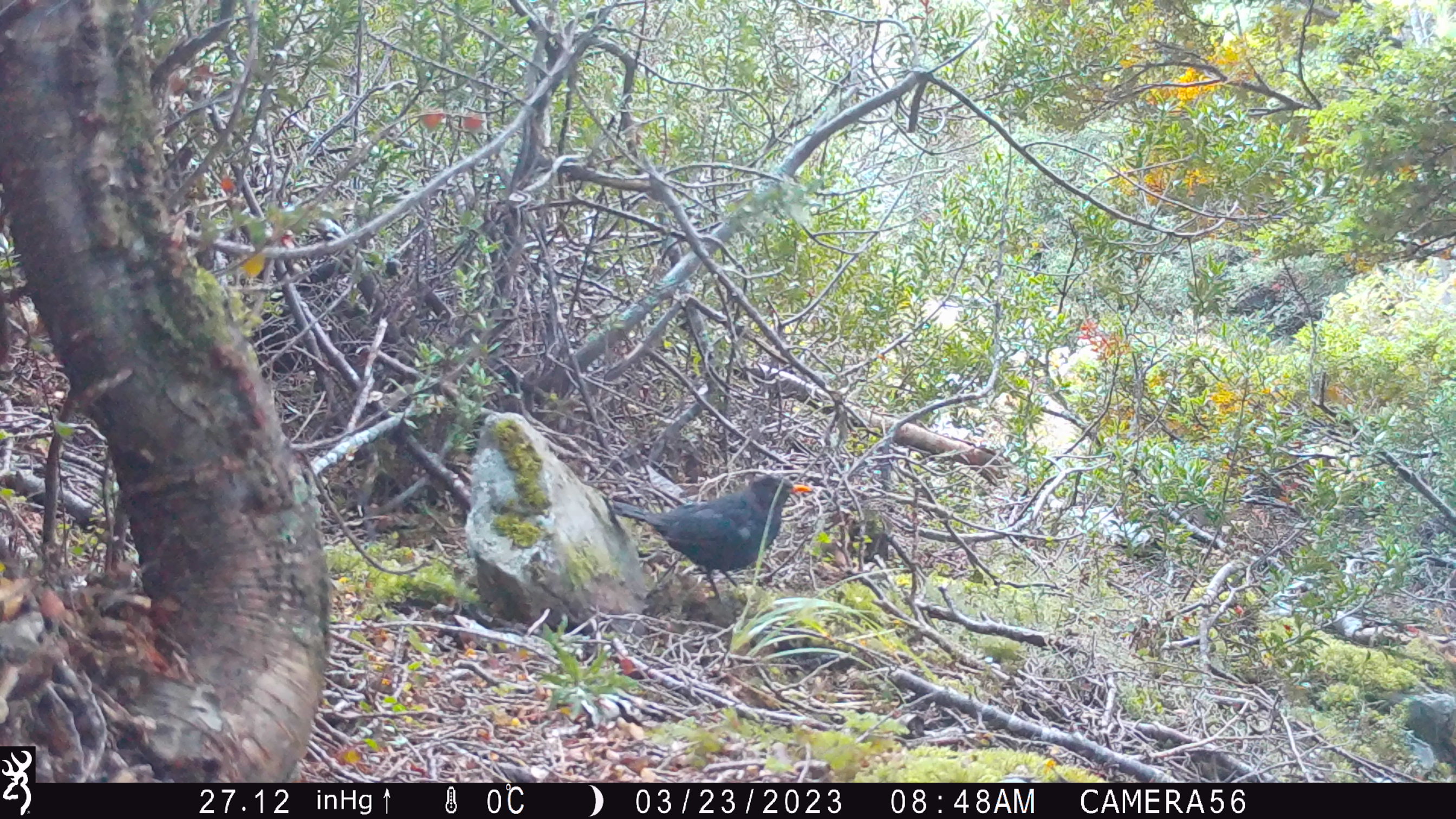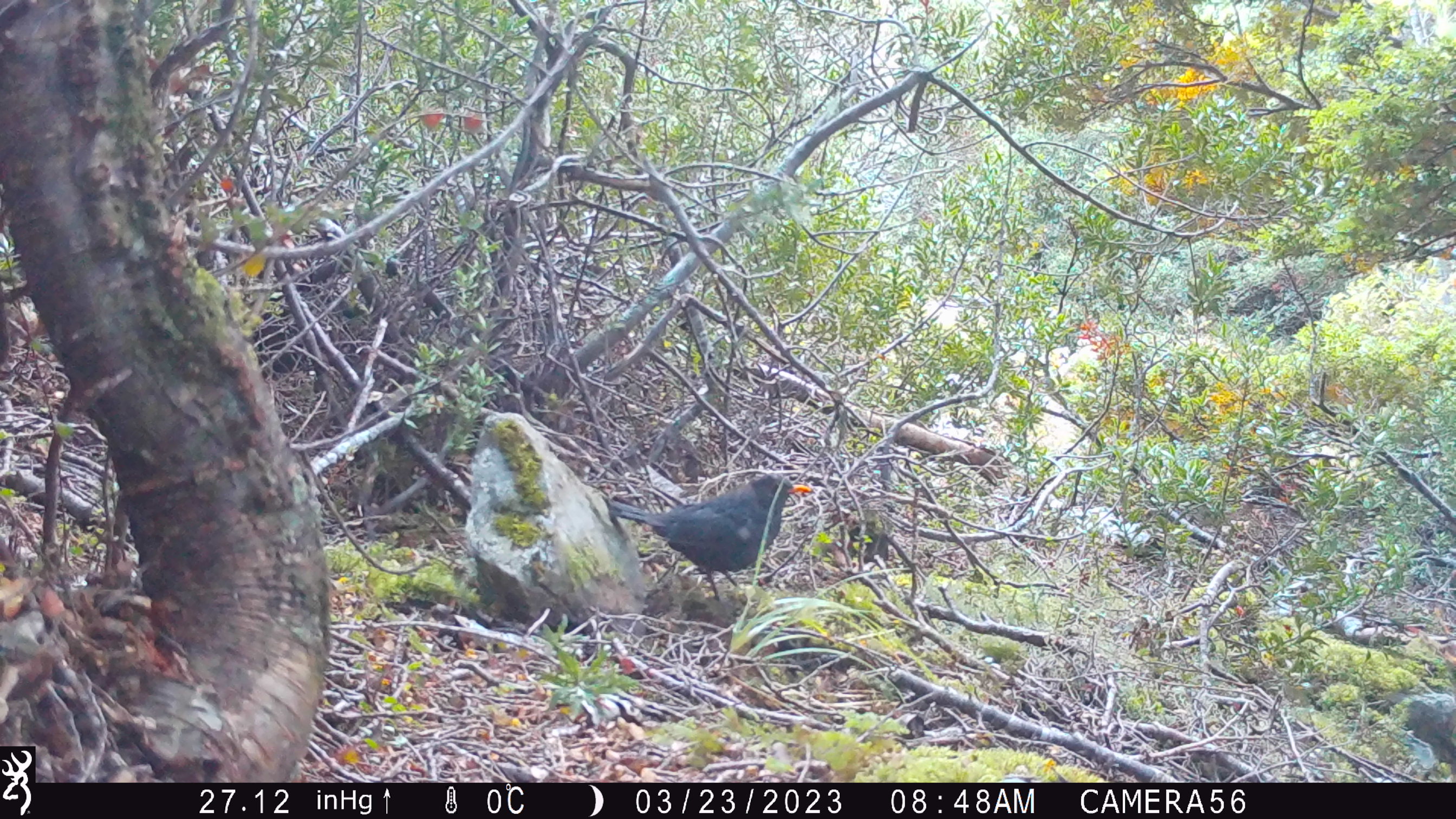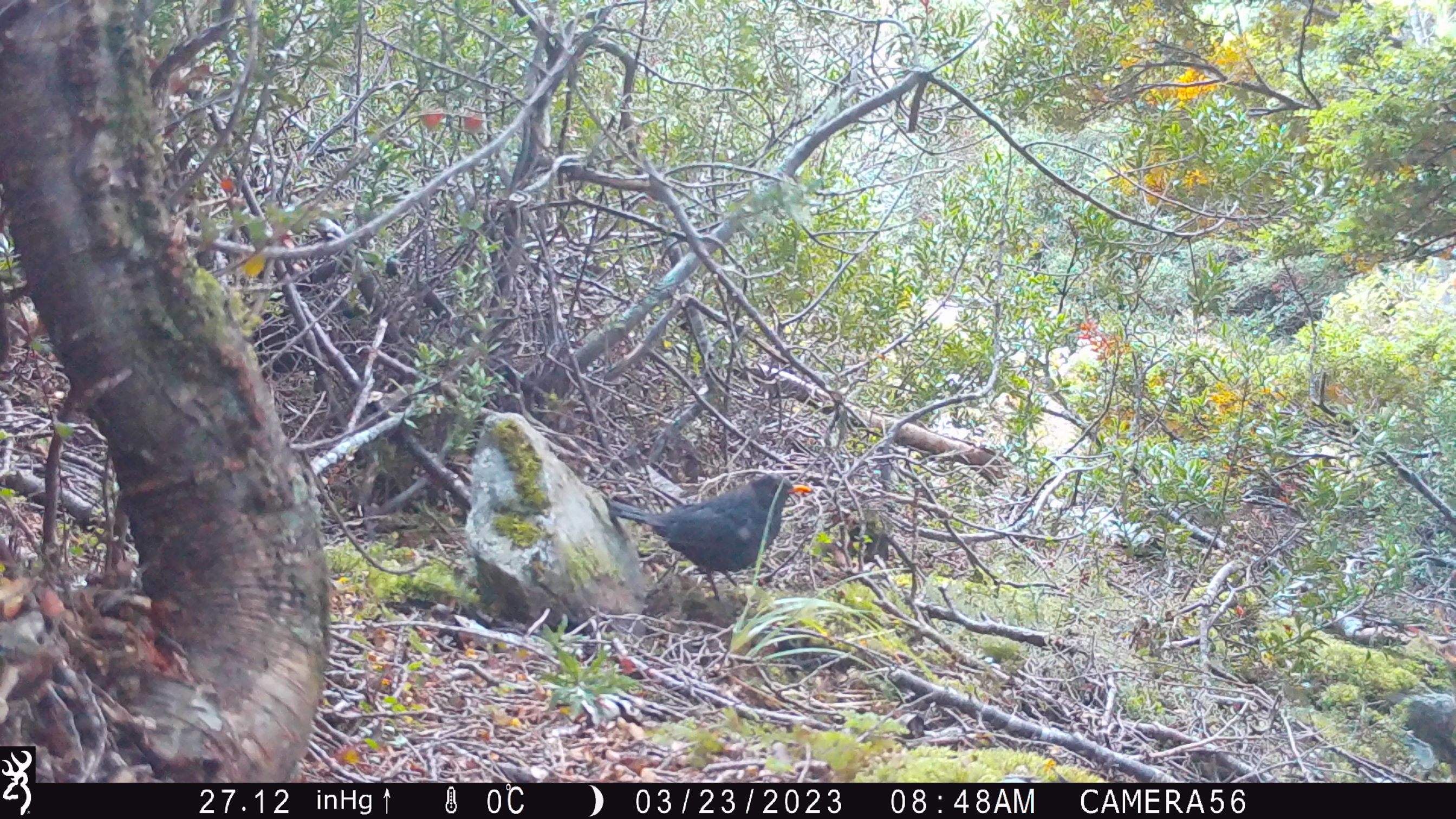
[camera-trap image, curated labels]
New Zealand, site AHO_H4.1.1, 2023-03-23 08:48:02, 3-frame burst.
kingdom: Animalia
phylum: Chordata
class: Aves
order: Passeriformes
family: Turdidae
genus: Turdus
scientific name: Turdus merula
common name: eurasian blackbird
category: blackbird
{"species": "blackbird (eurasian blackbird) (Turdus merula)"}